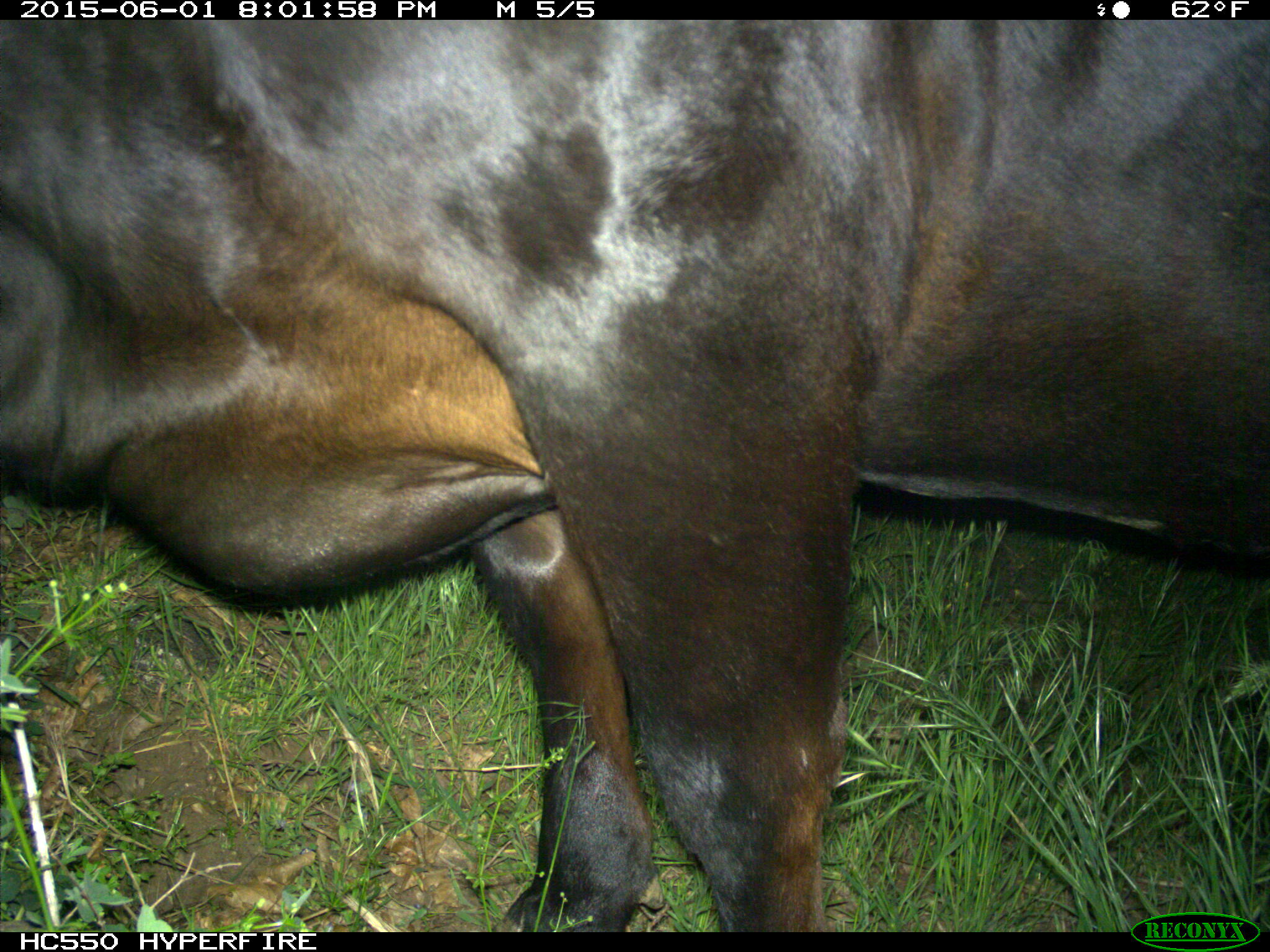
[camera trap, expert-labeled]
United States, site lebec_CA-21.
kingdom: Animalia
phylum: Chordata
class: Mammalia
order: Artiodactyla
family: Bovidae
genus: Bos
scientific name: Bos taurus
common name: domestic cow